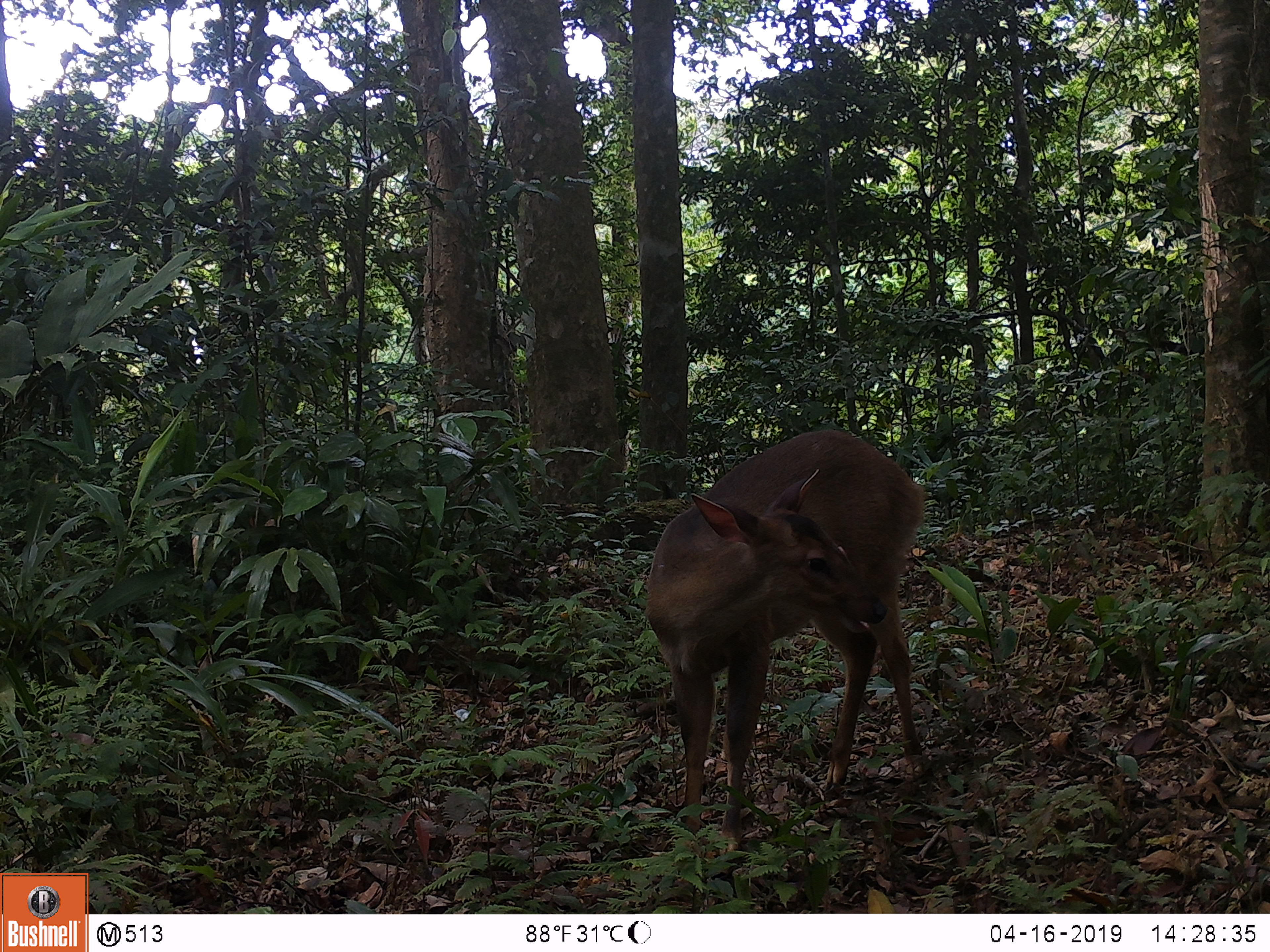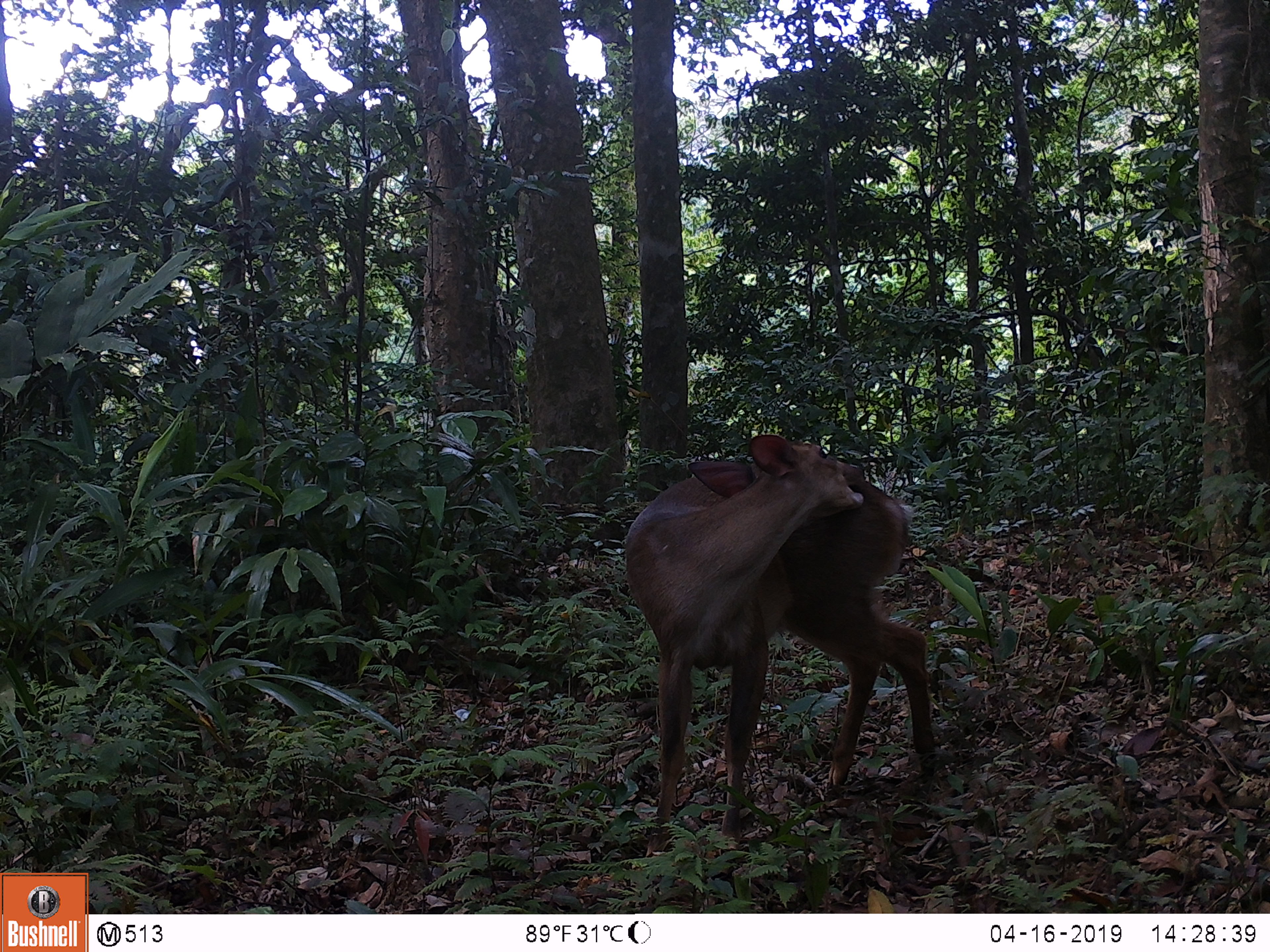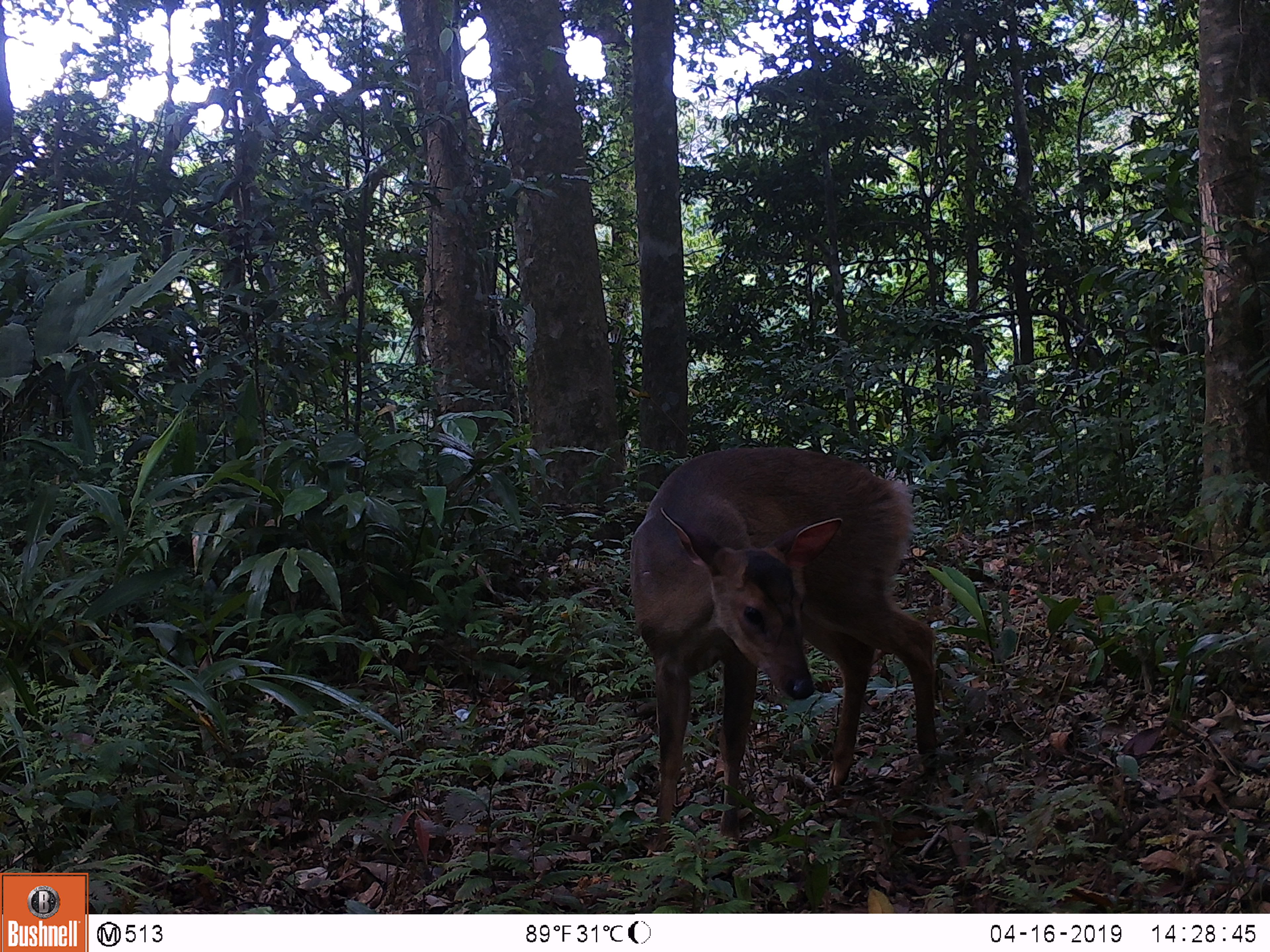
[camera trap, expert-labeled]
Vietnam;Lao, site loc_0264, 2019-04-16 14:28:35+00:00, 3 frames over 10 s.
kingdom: Animalia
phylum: Chordata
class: Mammalia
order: Artiodactyla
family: Cervidae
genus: Muntiacus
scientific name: Muntiacus vuquangensis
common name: large-antlered muntjac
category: large antlered muntjac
Large antlered muntjac (large-antlered muntjac) (Muntiacus vuquangensis). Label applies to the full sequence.